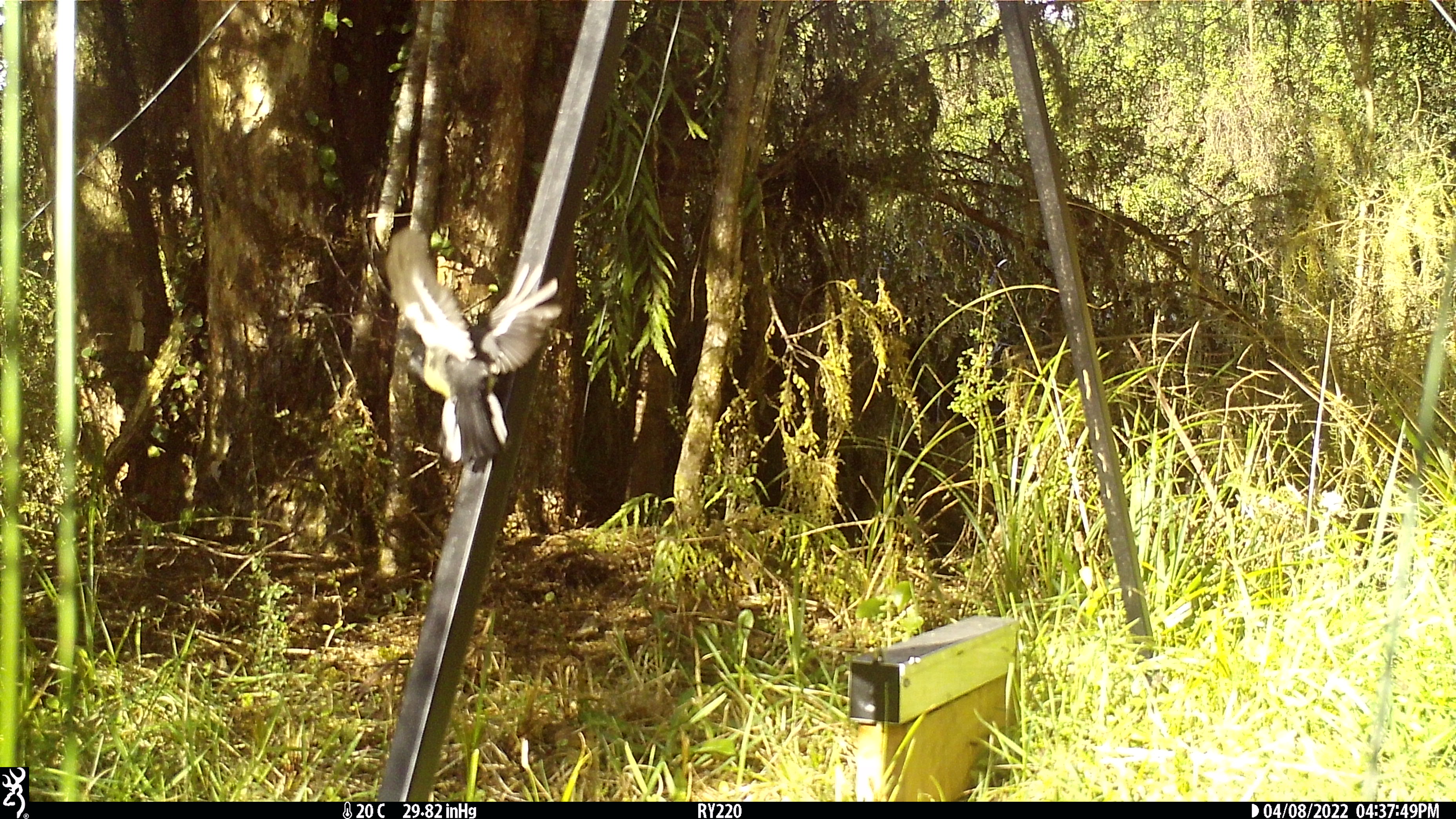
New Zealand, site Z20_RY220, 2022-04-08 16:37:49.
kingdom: Animalia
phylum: Chordata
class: Aves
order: Passeriformes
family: Petroicidae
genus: Petroica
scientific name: Petroica macrocephala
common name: tomtit